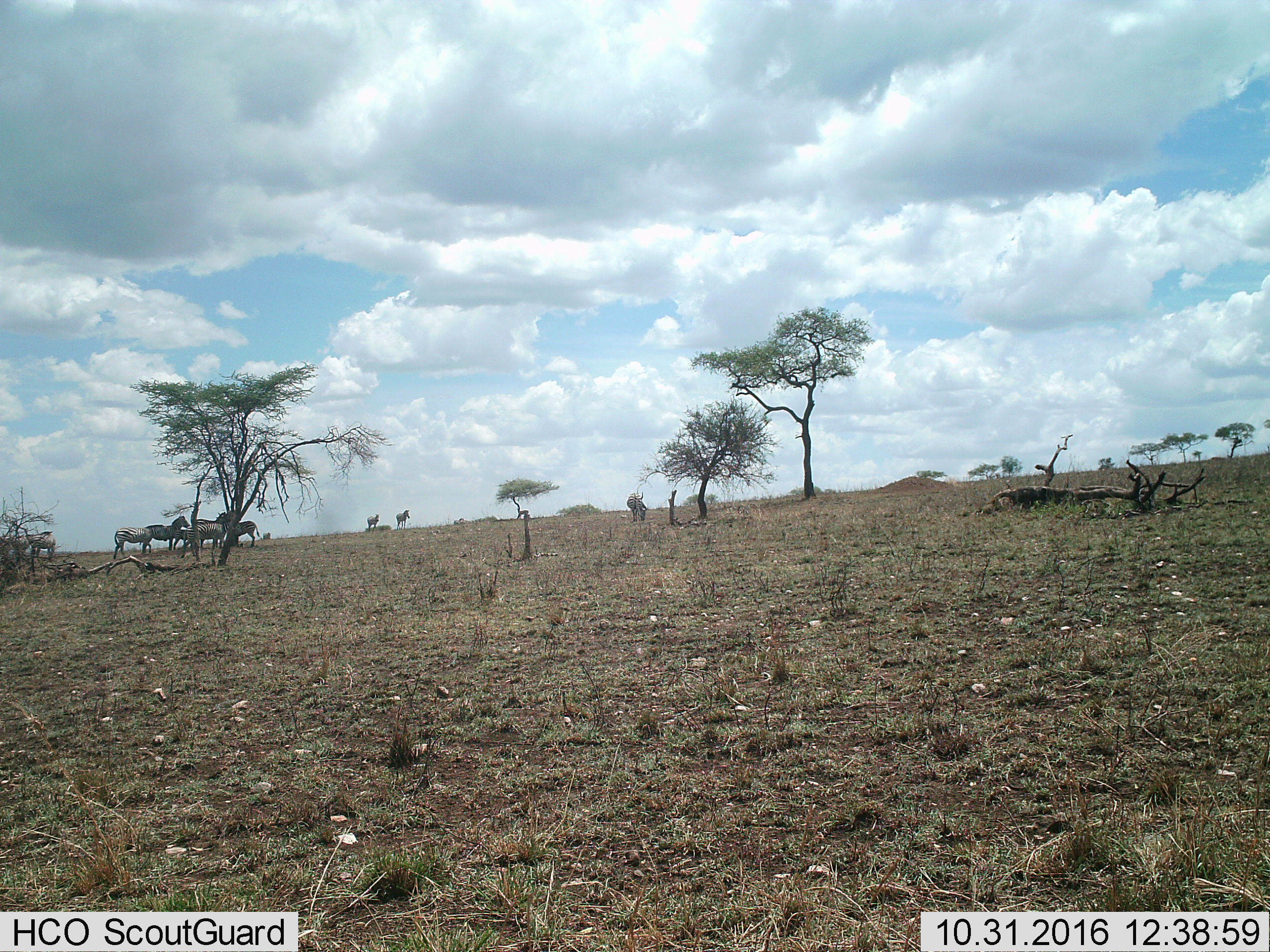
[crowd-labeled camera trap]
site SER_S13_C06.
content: unidentified animal